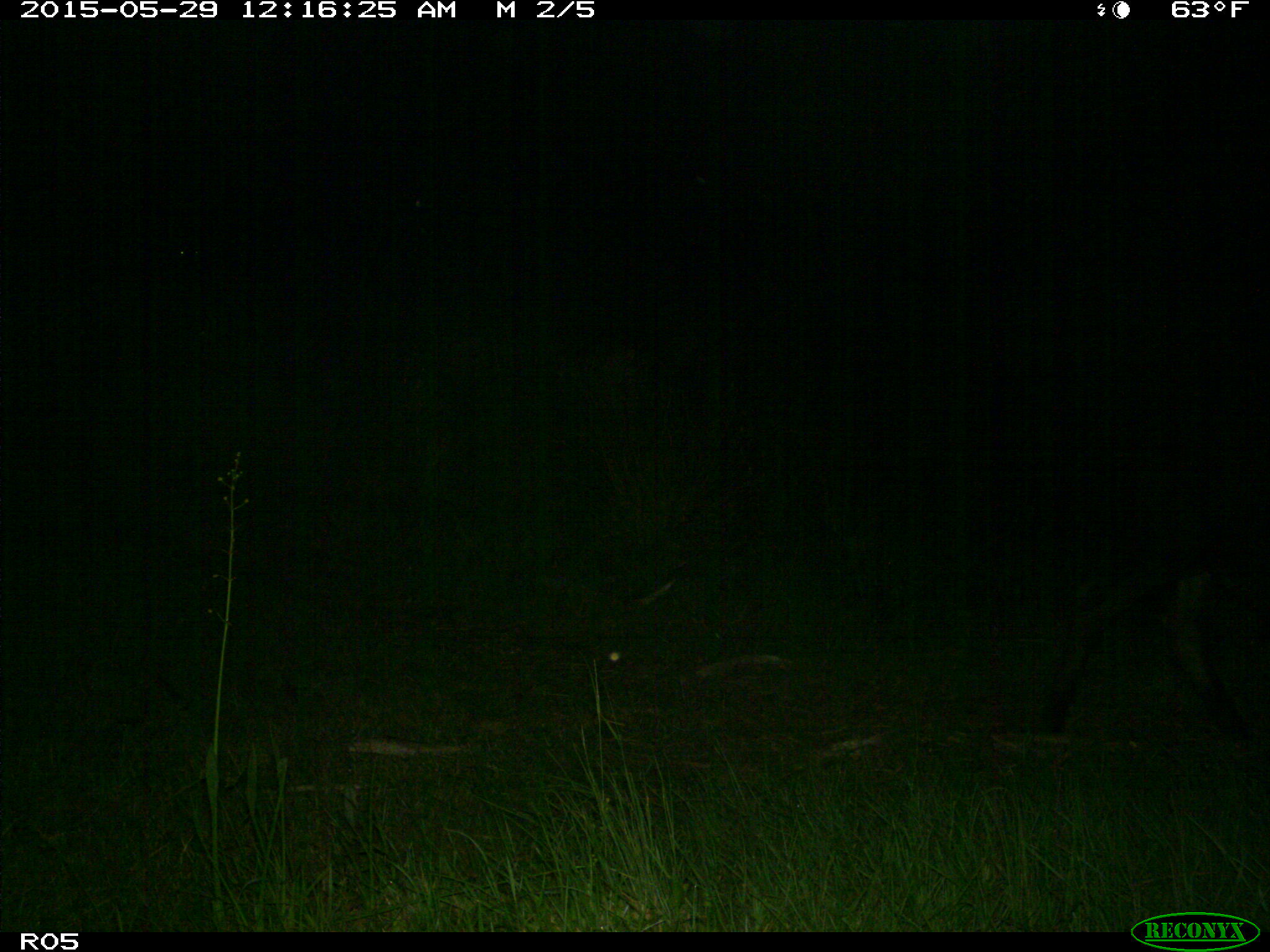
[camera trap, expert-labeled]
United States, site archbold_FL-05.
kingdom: Animalia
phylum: Chordata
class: Mammalia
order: Artiodactyla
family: Bovidae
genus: Bos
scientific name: Bos taurus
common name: domestic cow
Bos taurus (domestic cow).